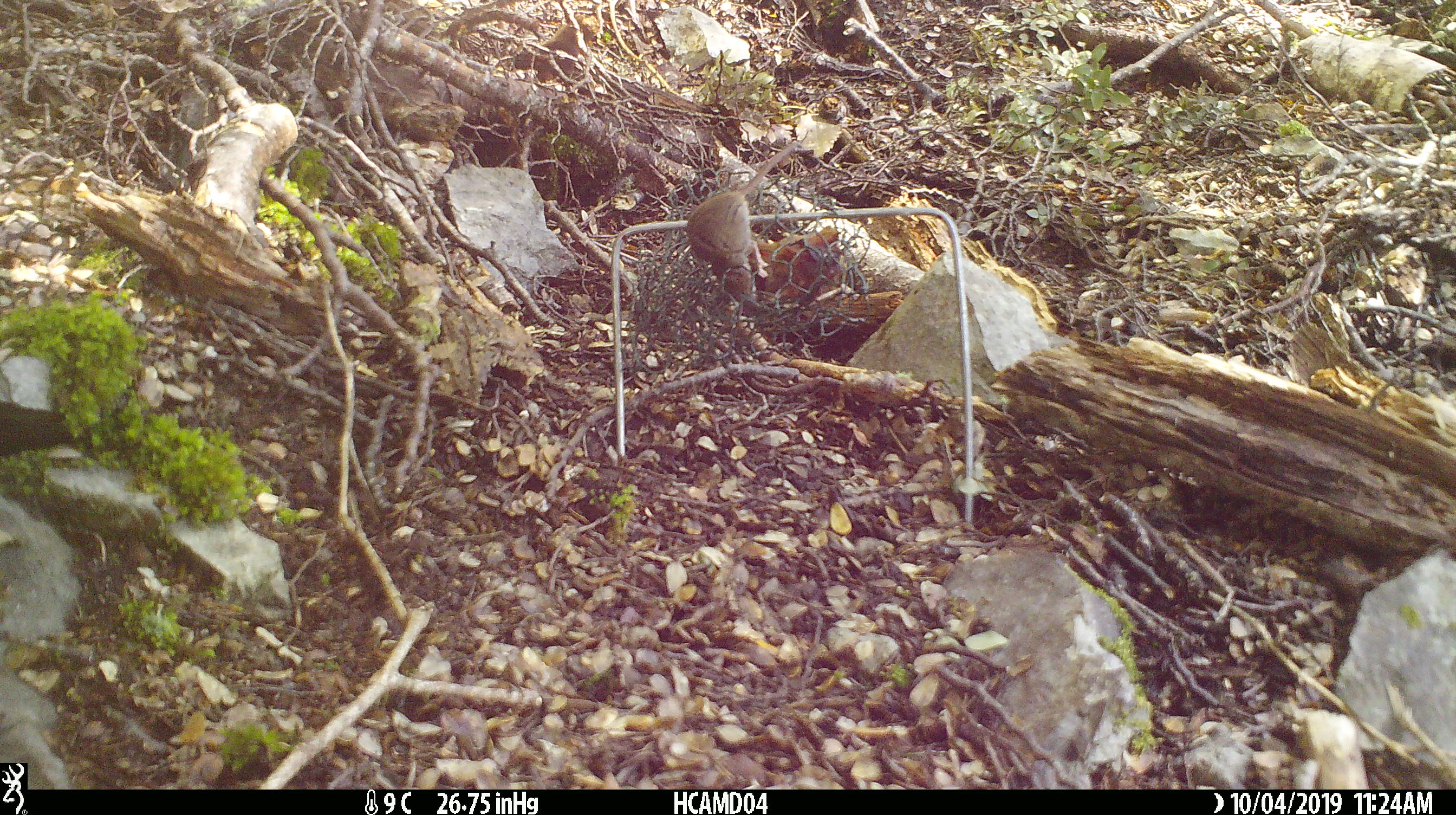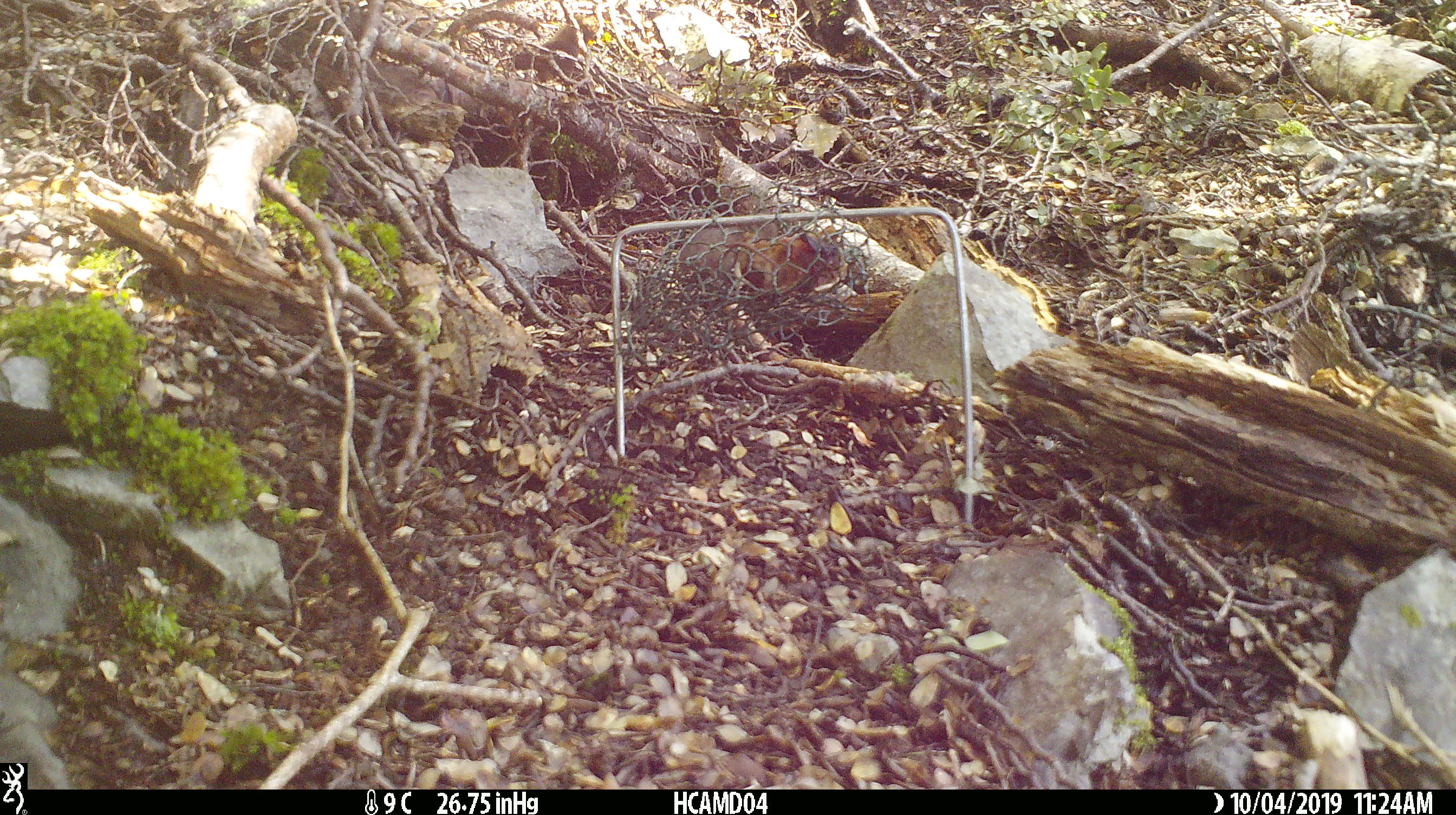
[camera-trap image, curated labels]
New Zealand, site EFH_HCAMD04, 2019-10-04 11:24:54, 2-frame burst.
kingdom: Animalia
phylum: Chordata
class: Mammalia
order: Rodentia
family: Muridae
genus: Mus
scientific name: Mus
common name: mouse